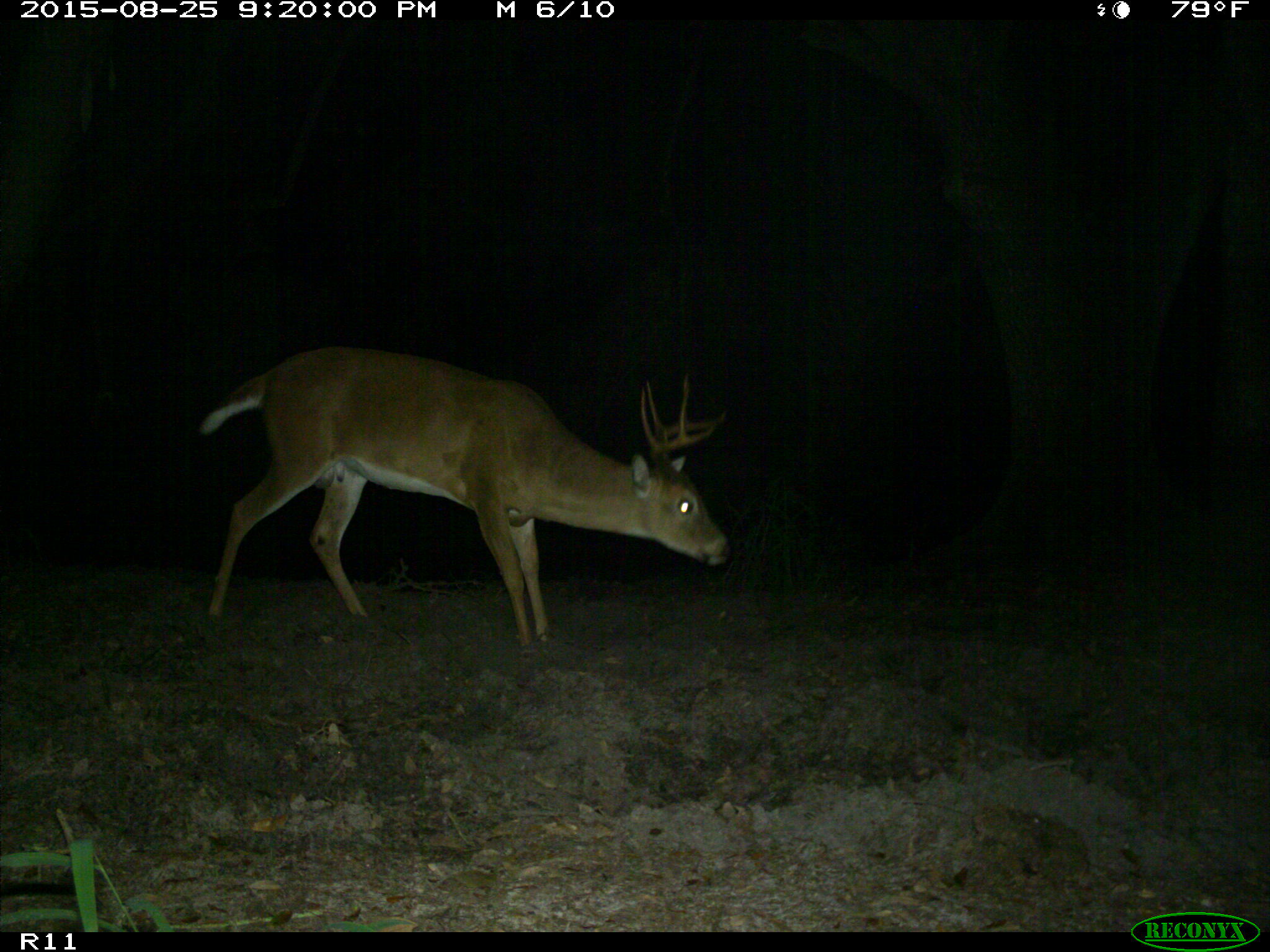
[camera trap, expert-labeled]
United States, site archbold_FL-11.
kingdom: Animalia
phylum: Chordata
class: Mammalia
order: Artiodactyla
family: Cervidae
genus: Odocoileus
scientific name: Odocoileus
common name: deer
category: unidentified deer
Unidentified deer (deer) (Odocoileus).